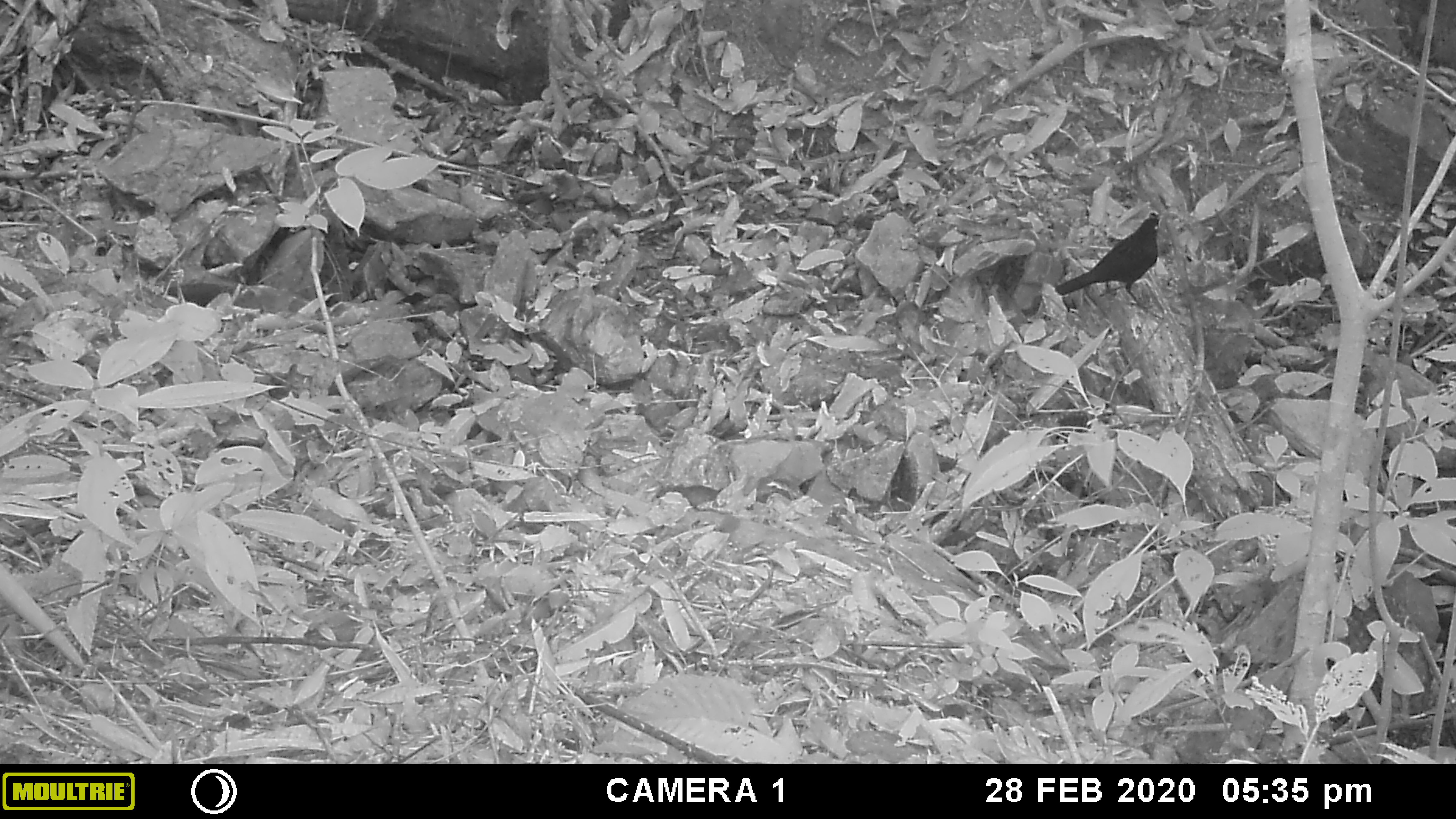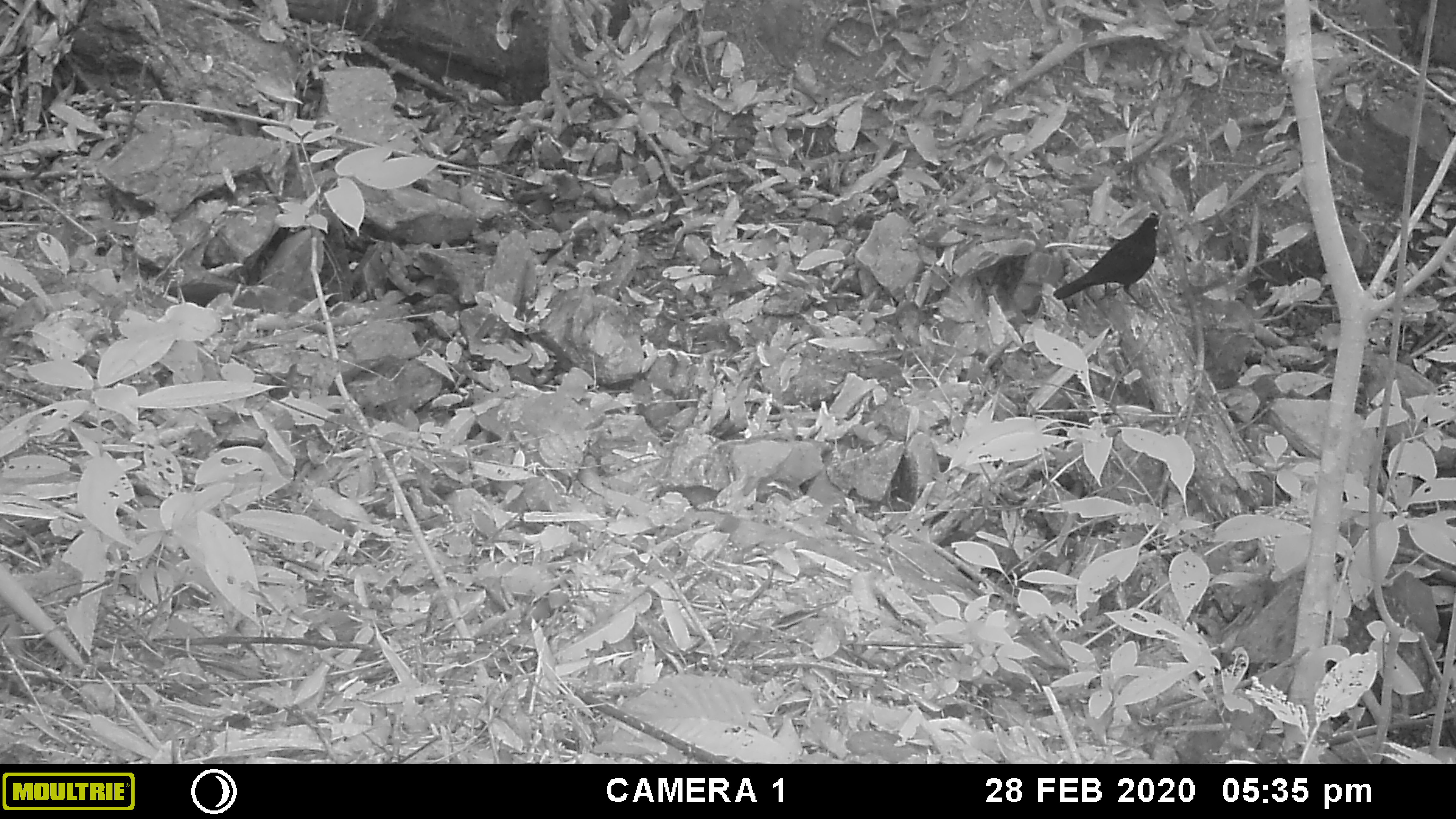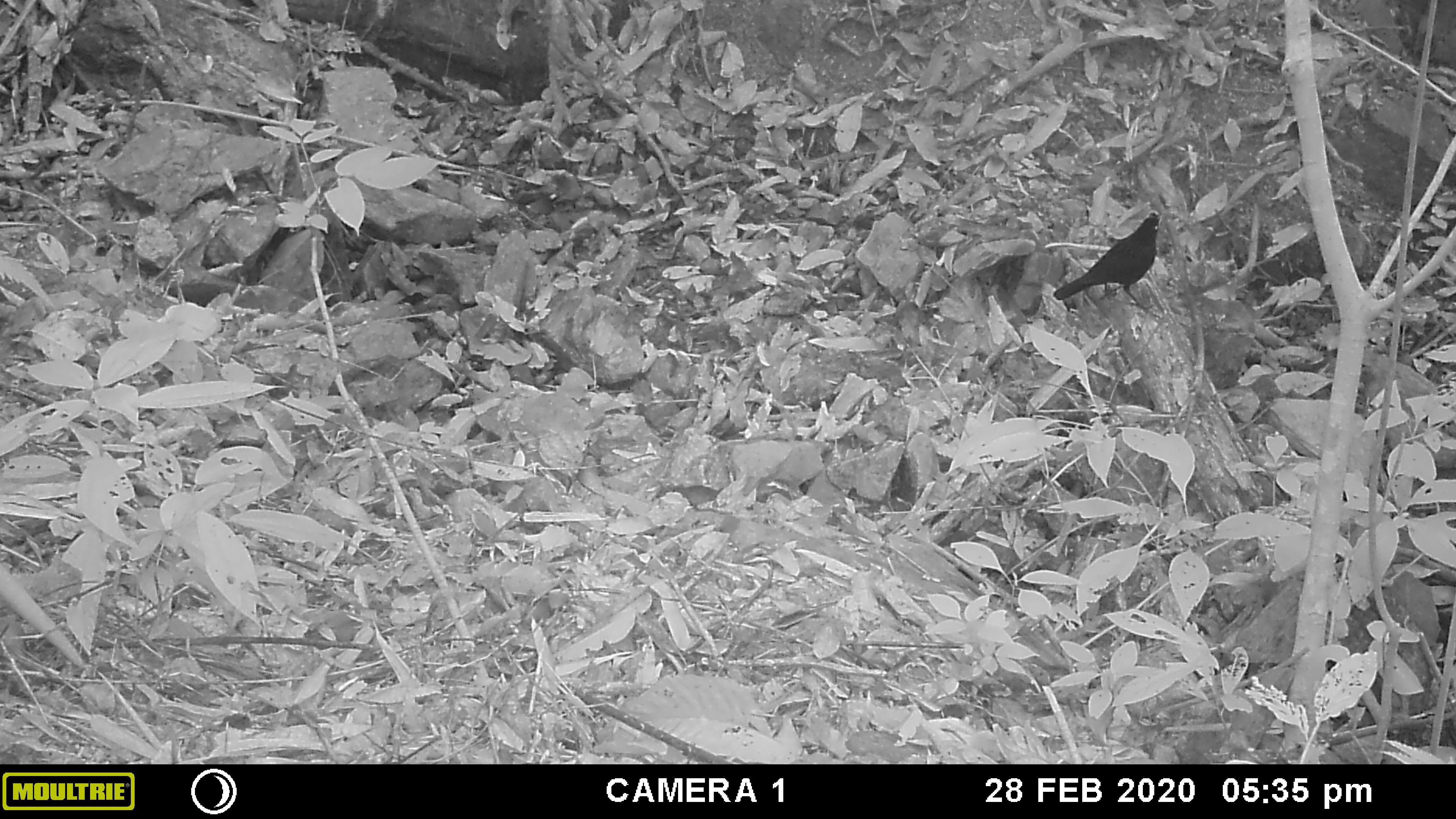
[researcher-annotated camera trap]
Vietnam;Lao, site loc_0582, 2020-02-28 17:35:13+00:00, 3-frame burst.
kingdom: Animalia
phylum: Chordata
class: Aves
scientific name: Aves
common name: bird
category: unidentified bird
Unidentified bird (bird) (Aves). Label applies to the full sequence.